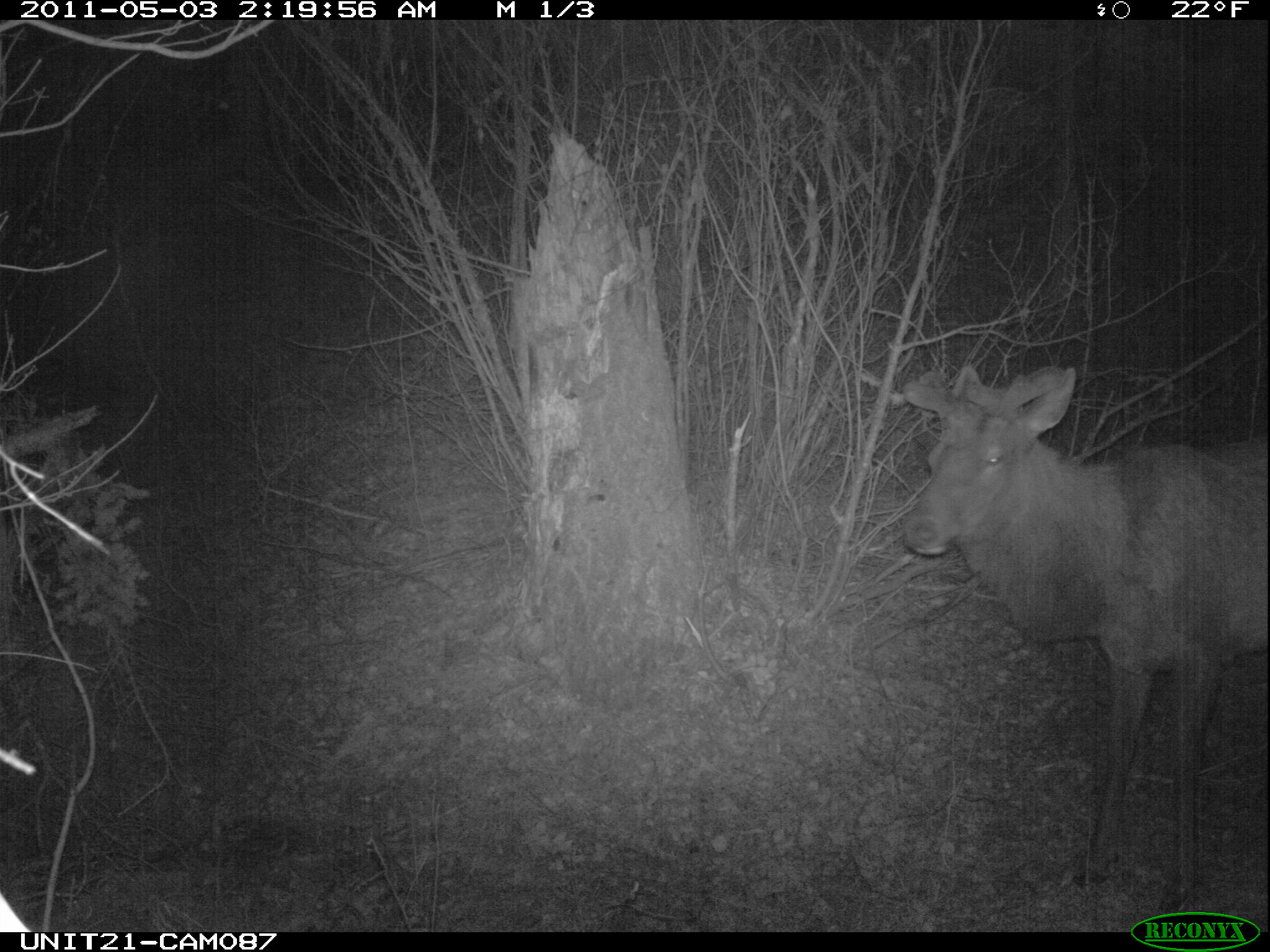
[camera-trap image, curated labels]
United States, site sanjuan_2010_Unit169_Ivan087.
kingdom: Animalia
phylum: Chordata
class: Mammalia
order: Artiodactyla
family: Cervidae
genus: Cervus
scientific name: Cervus elaphus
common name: red deer